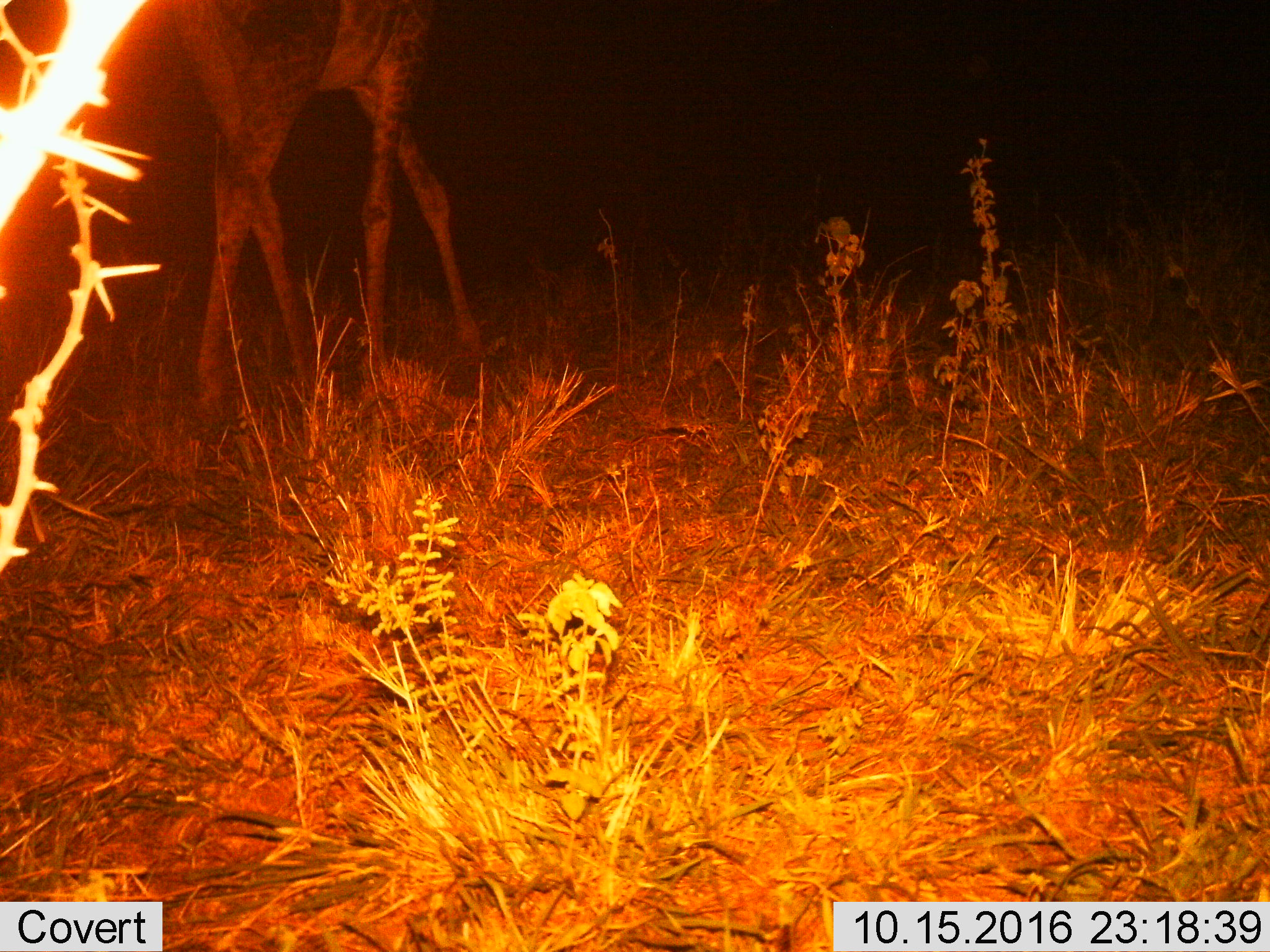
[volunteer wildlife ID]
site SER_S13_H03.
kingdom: Animalia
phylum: Chordata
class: Mammalia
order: Artiodactyla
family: Giraffidae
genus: Giraffa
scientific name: Giraffa camelopardalis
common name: giraffe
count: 1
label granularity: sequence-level